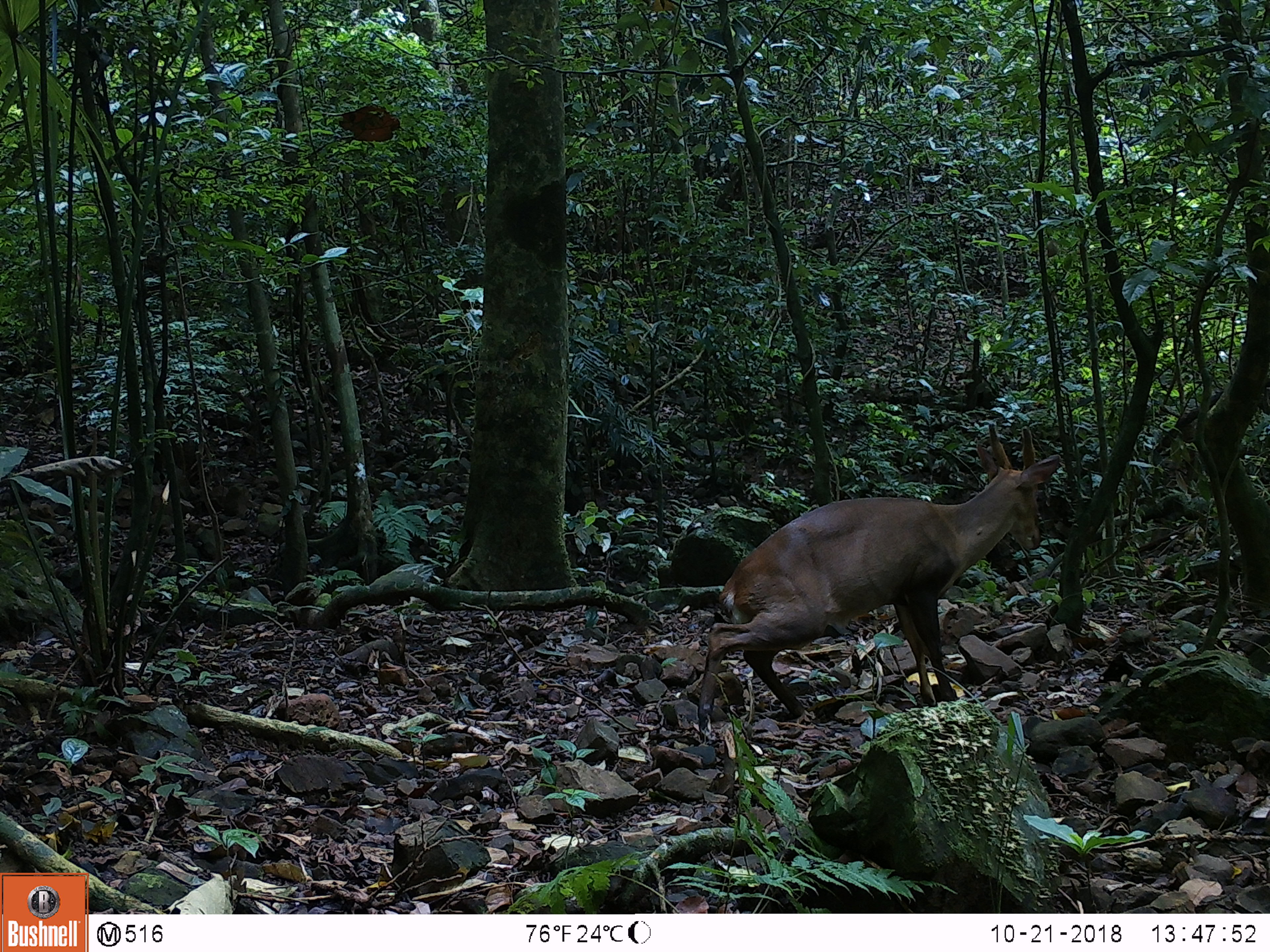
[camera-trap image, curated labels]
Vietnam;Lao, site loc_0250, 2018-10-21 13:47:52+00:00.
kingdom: Animalia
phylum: Chordata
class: Mammalia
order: Artiodactyla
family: Cervidae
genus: Muntiacus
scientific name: Muntiacus vuquangensis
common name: large-antlered muntjac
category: large antlered muntjac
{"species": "large antlered muntjac (large-antlered muntjac) (Muntiacus vuquangensis)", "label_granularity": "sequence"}